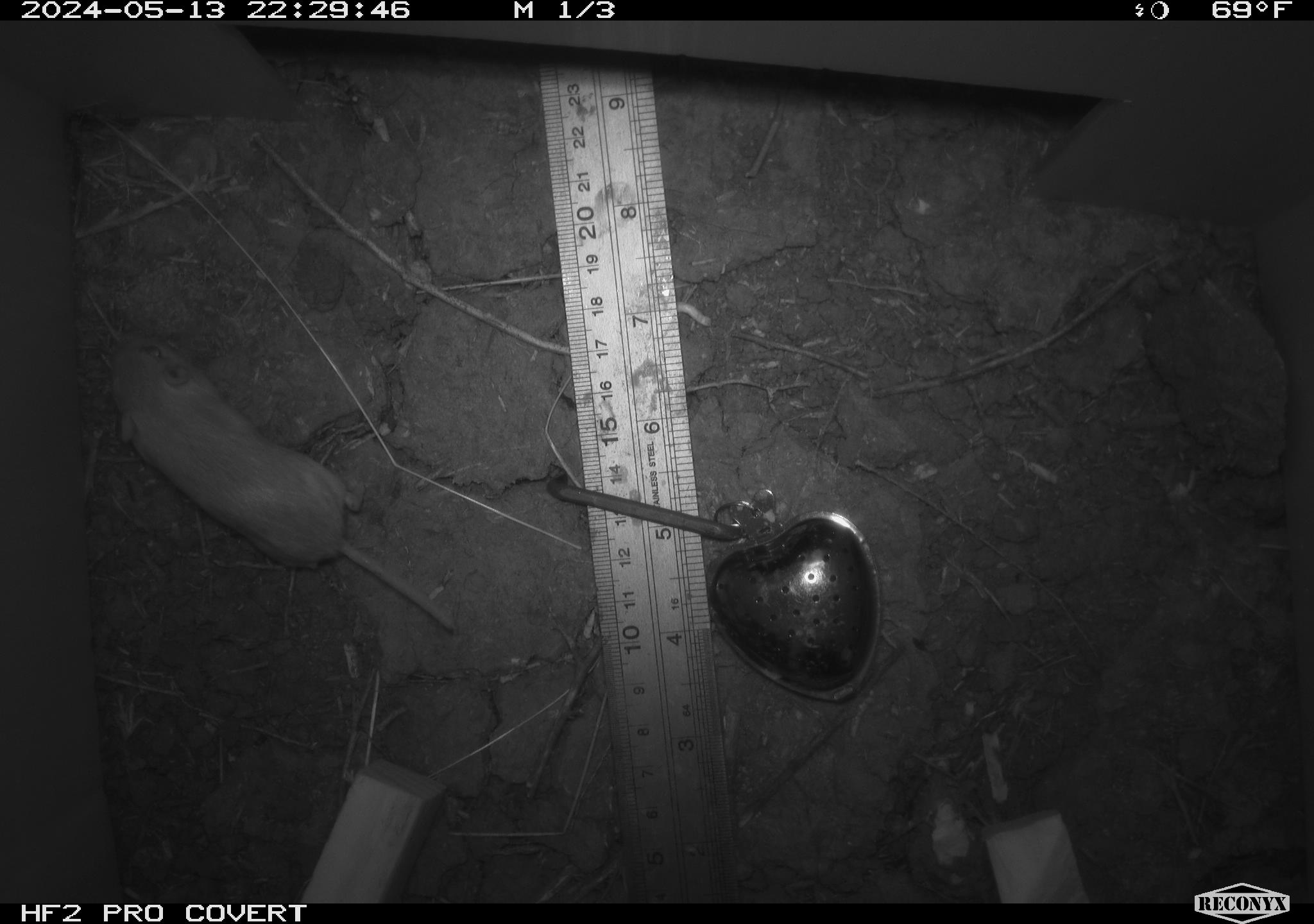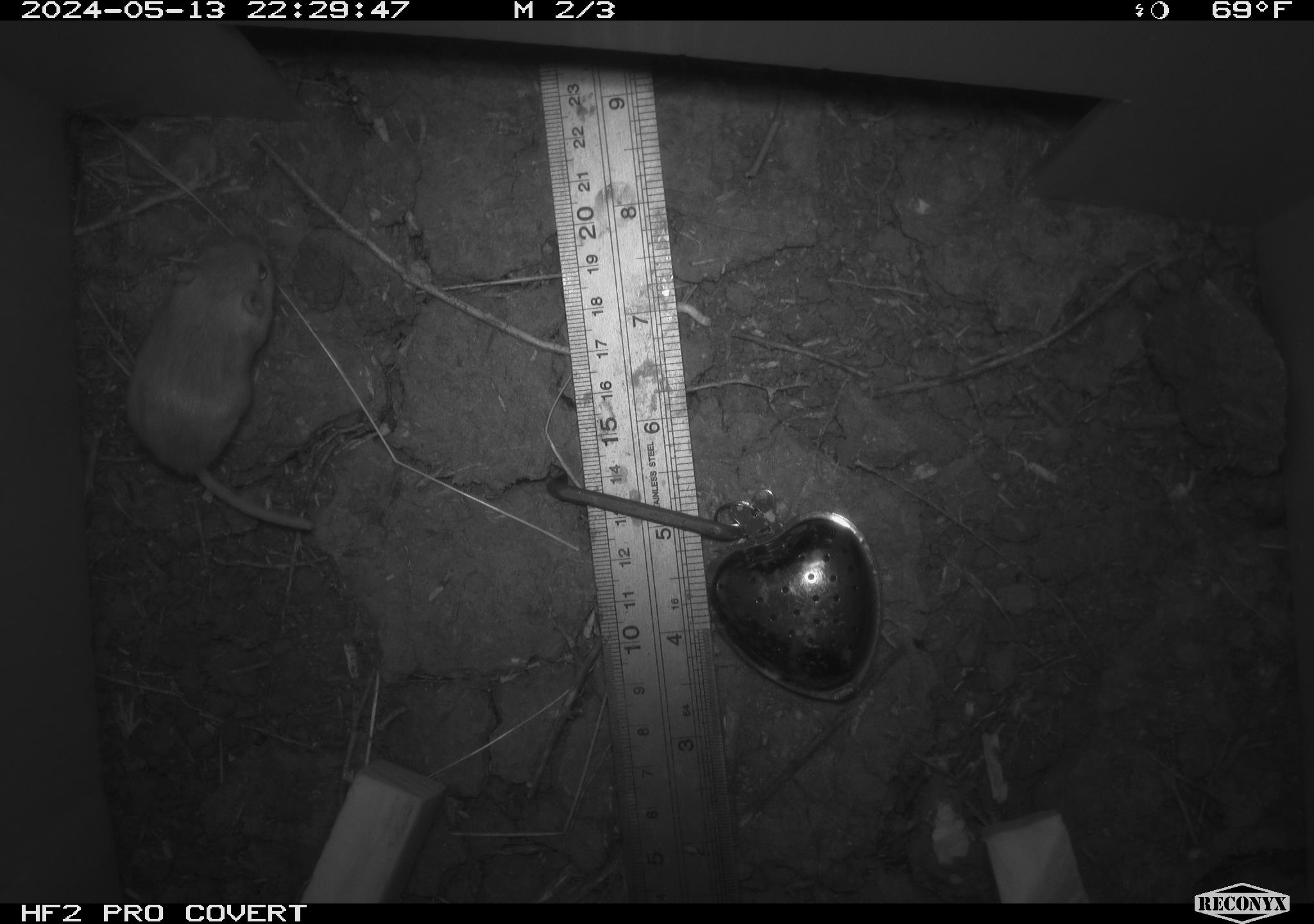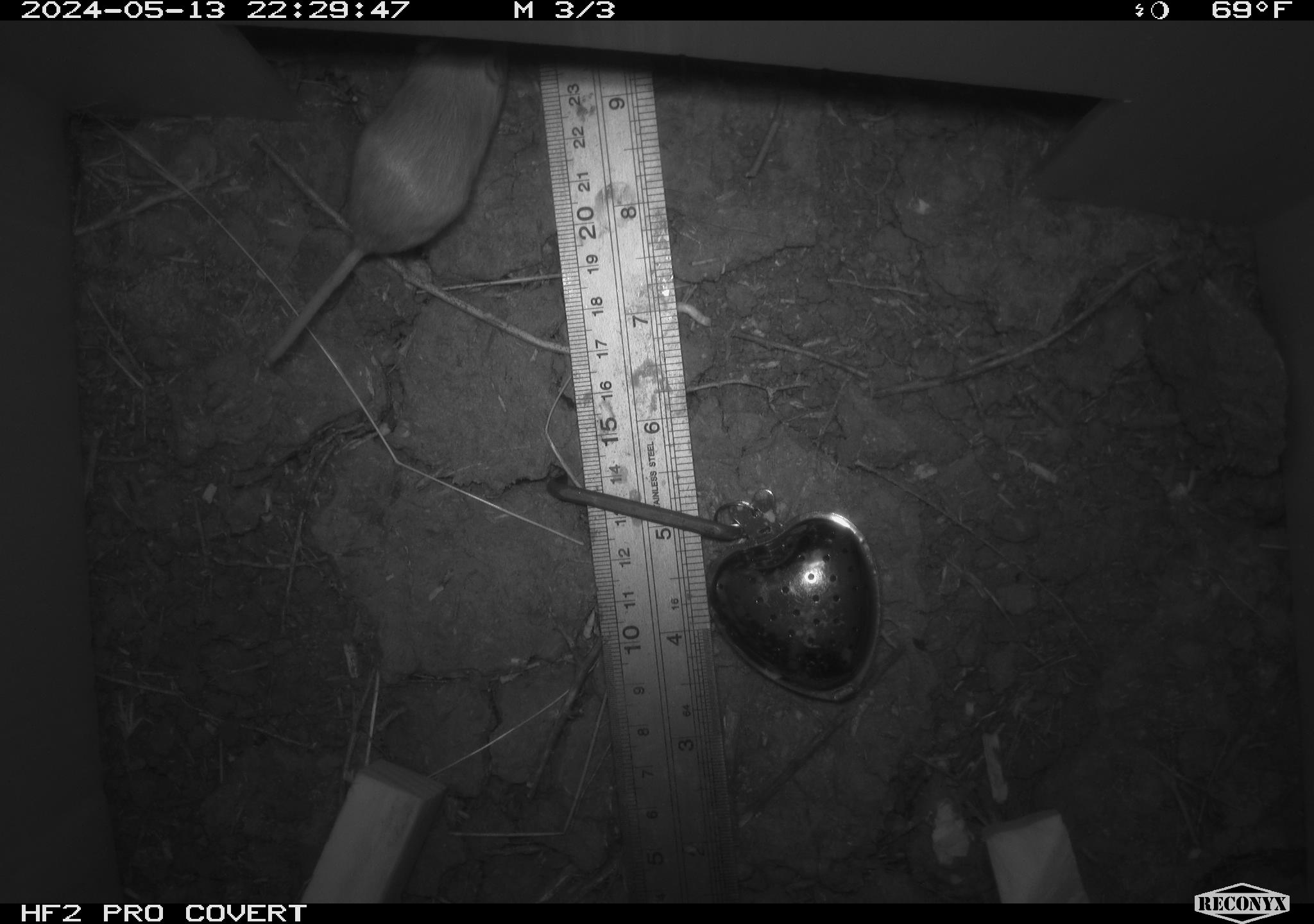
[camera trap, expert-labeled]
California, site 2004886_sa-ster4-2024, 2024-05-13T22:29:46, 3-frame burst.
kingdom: Animalia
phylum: Chordata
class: Mammalia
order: Rodentia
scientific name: Rodentia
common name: mouse species